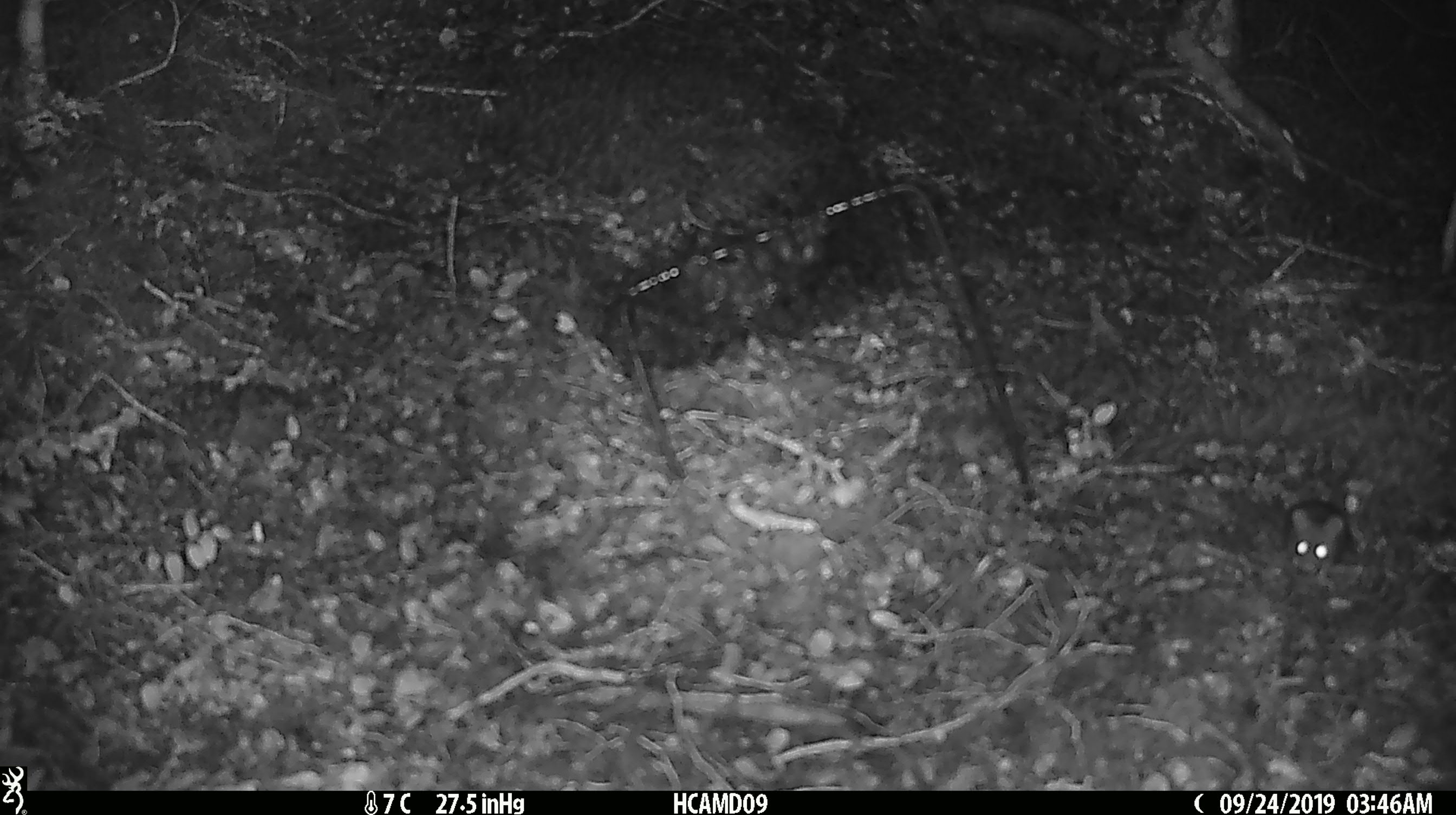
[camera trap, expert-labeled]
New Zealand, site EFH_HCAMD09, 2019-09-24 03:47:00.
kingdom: Animalia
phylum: Chordata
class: Mammalia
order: Rodentia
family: Muridae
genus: Mus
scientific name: Mus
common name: mouse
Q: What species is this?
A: Mouse (Mus).